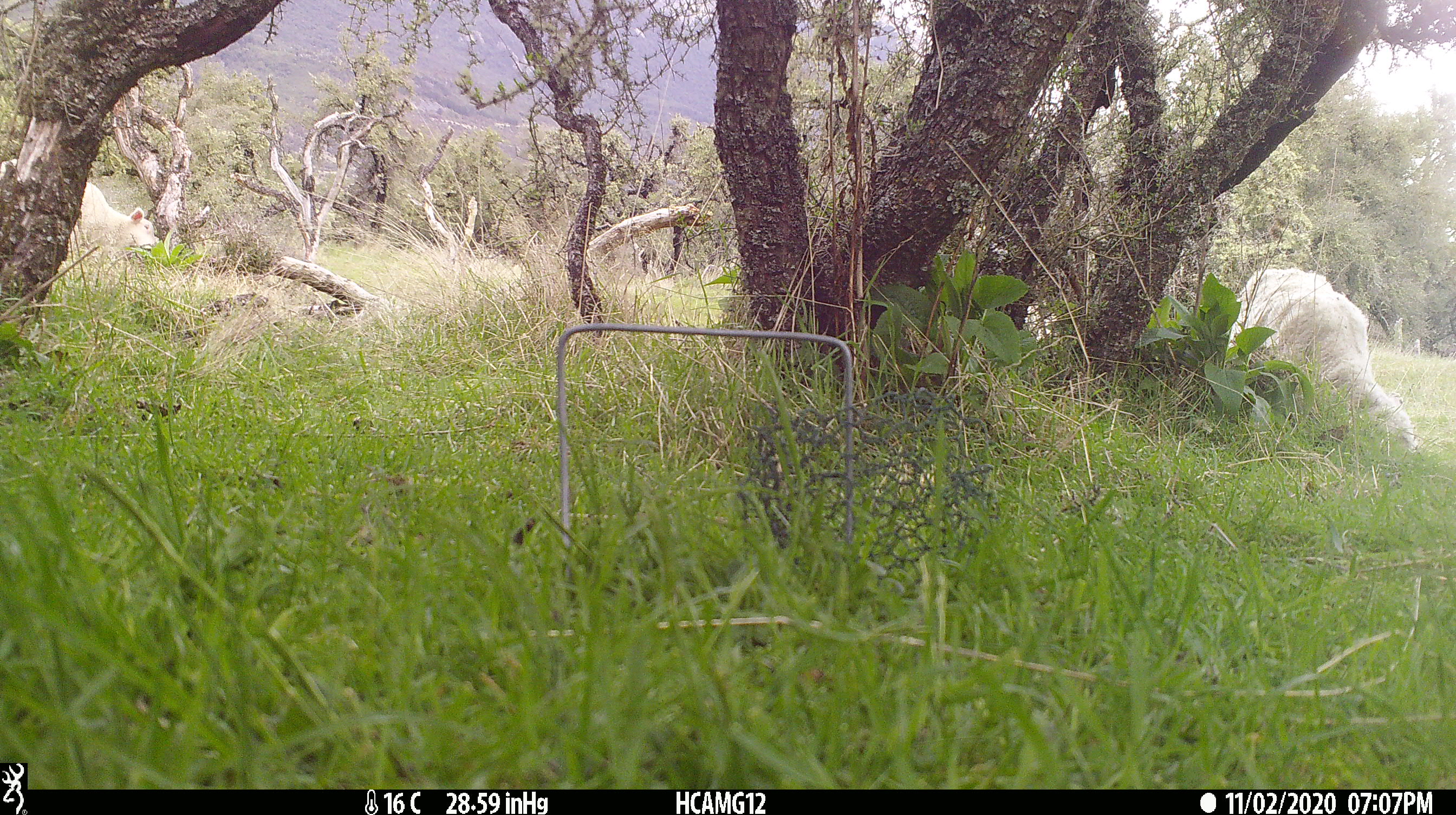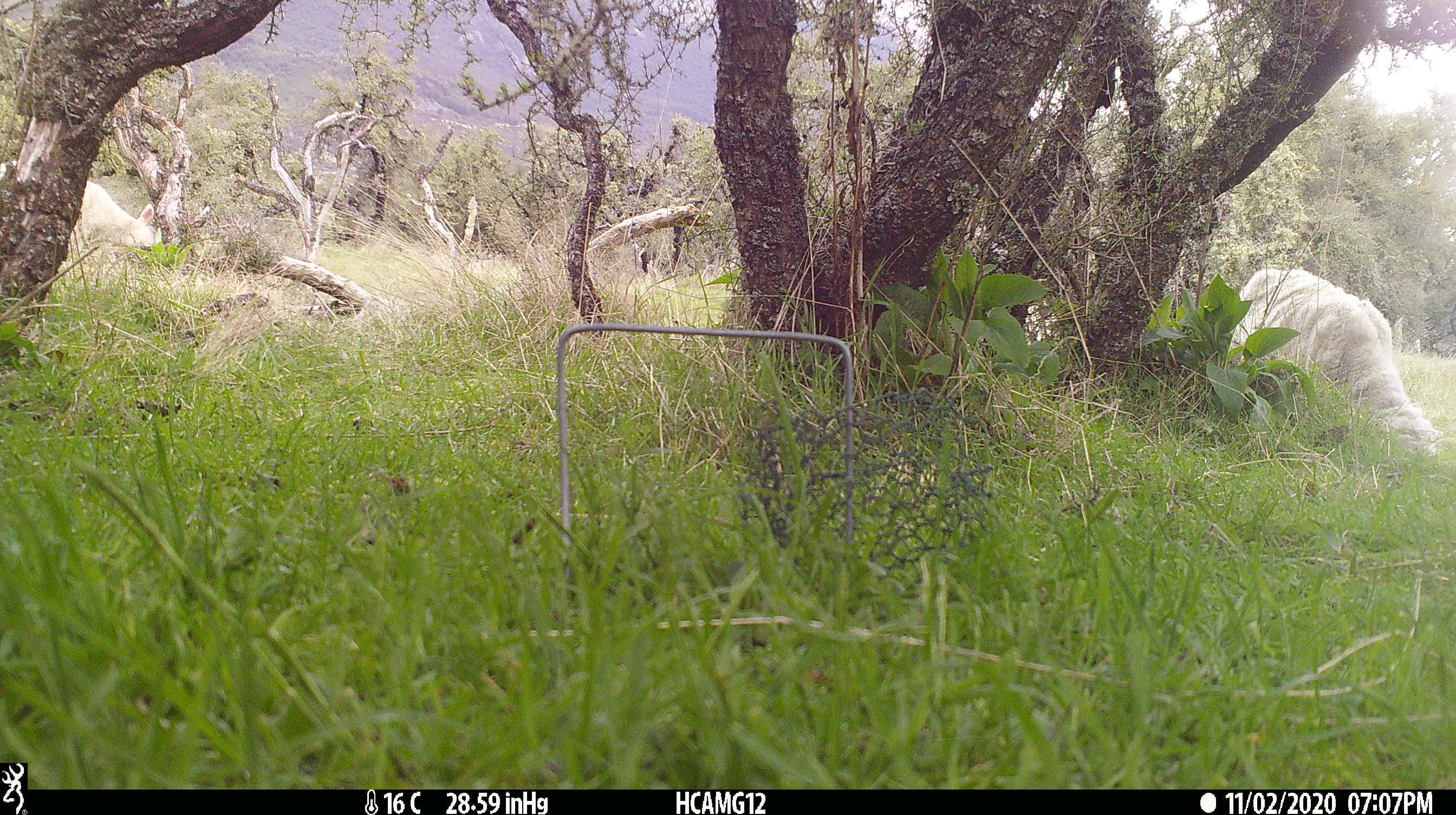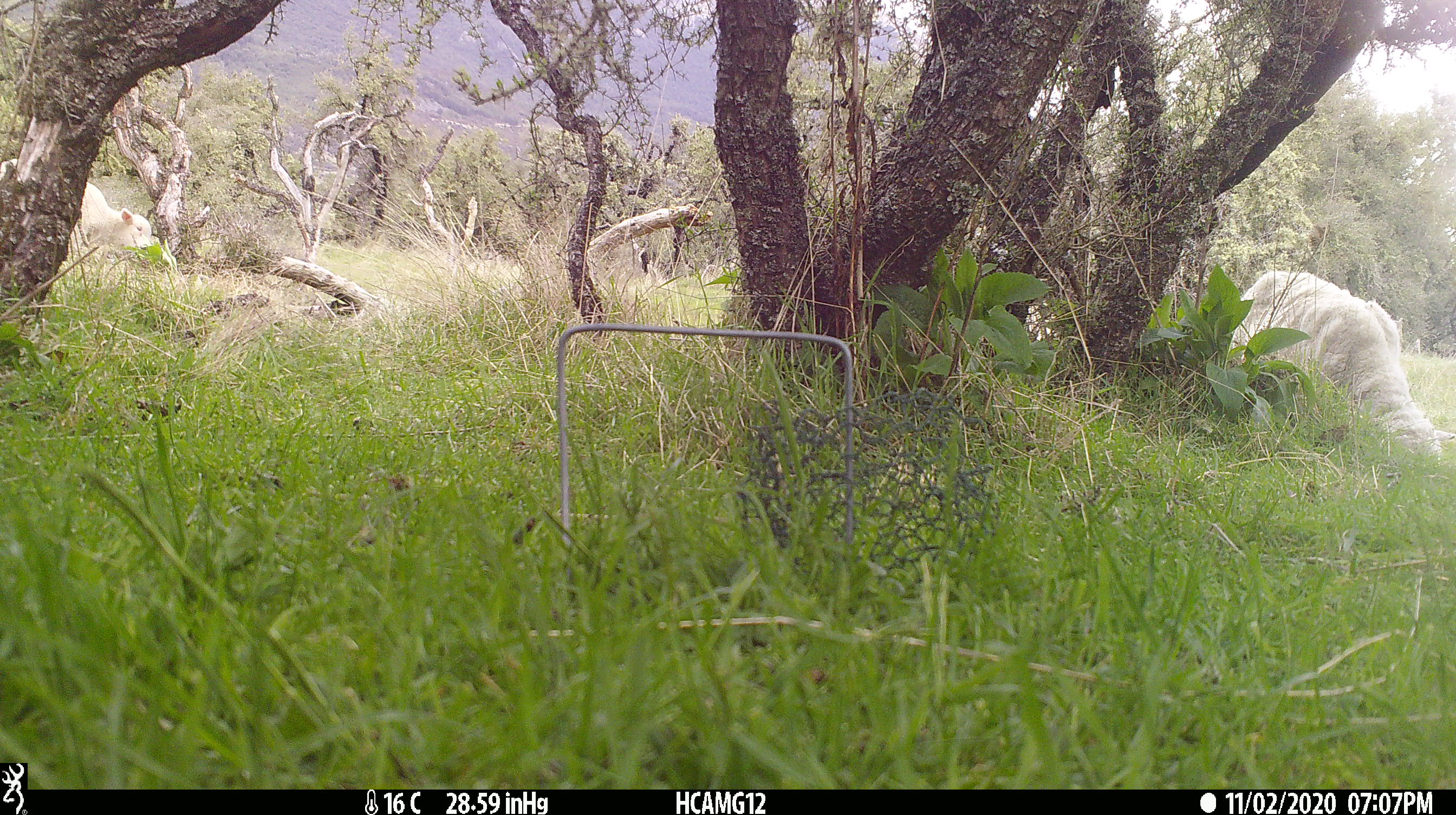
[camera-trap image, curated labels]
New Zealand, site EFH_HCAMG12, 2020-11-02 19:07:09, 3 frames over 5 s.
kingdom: Animalia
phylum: Chordata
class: Mammalia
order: Artiodactyla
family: Bovidae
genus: Ovis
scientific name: Ovis aries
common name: domestic sheep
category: sheep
Sheep (domestic sheep) (Ovis aries).